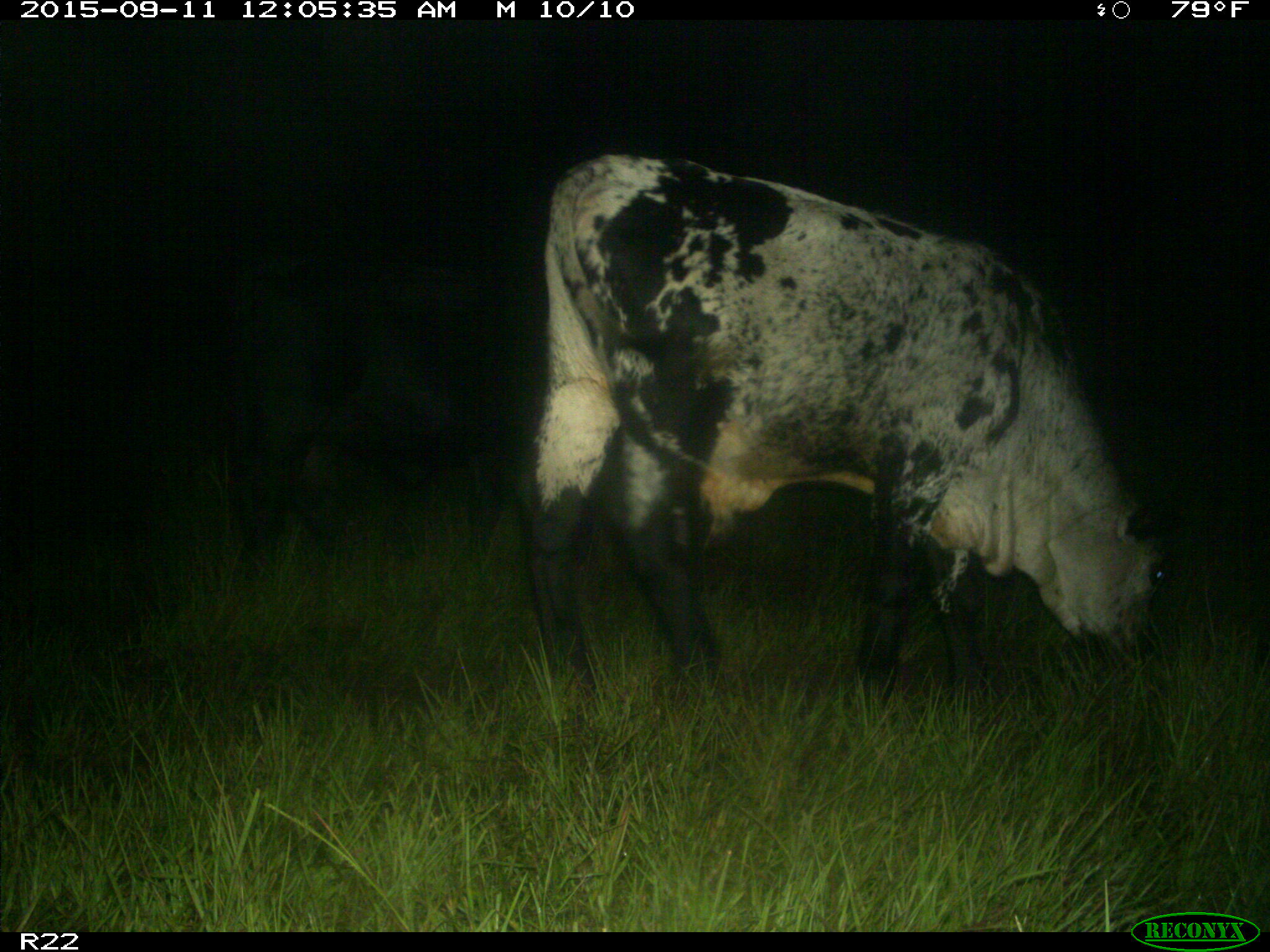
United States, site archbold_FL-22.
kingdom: Animalia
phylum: Chordata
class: Mammalia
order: Artiodactyla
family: Bovidae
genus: Bos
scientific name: Bos taurus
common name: domestic cow